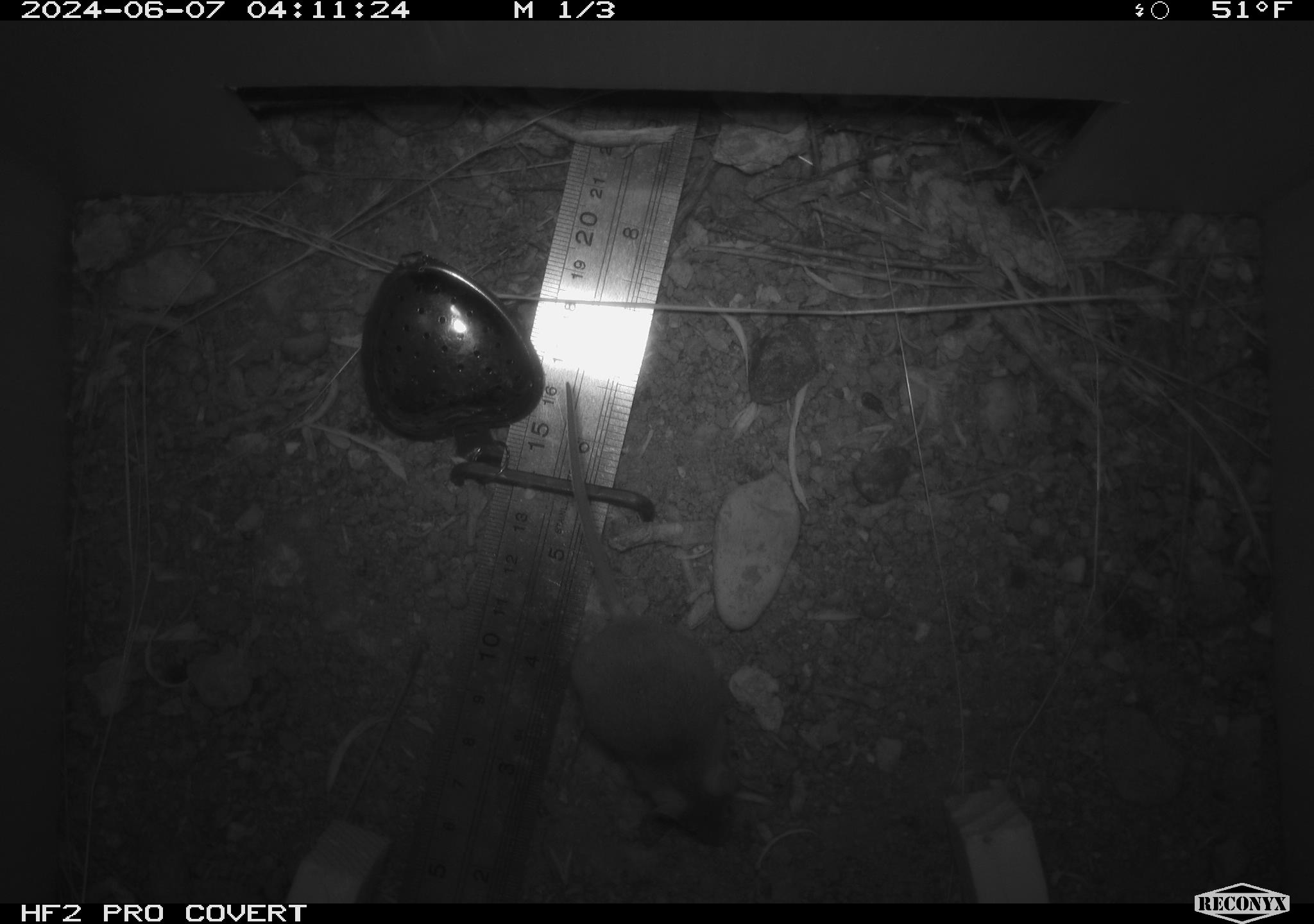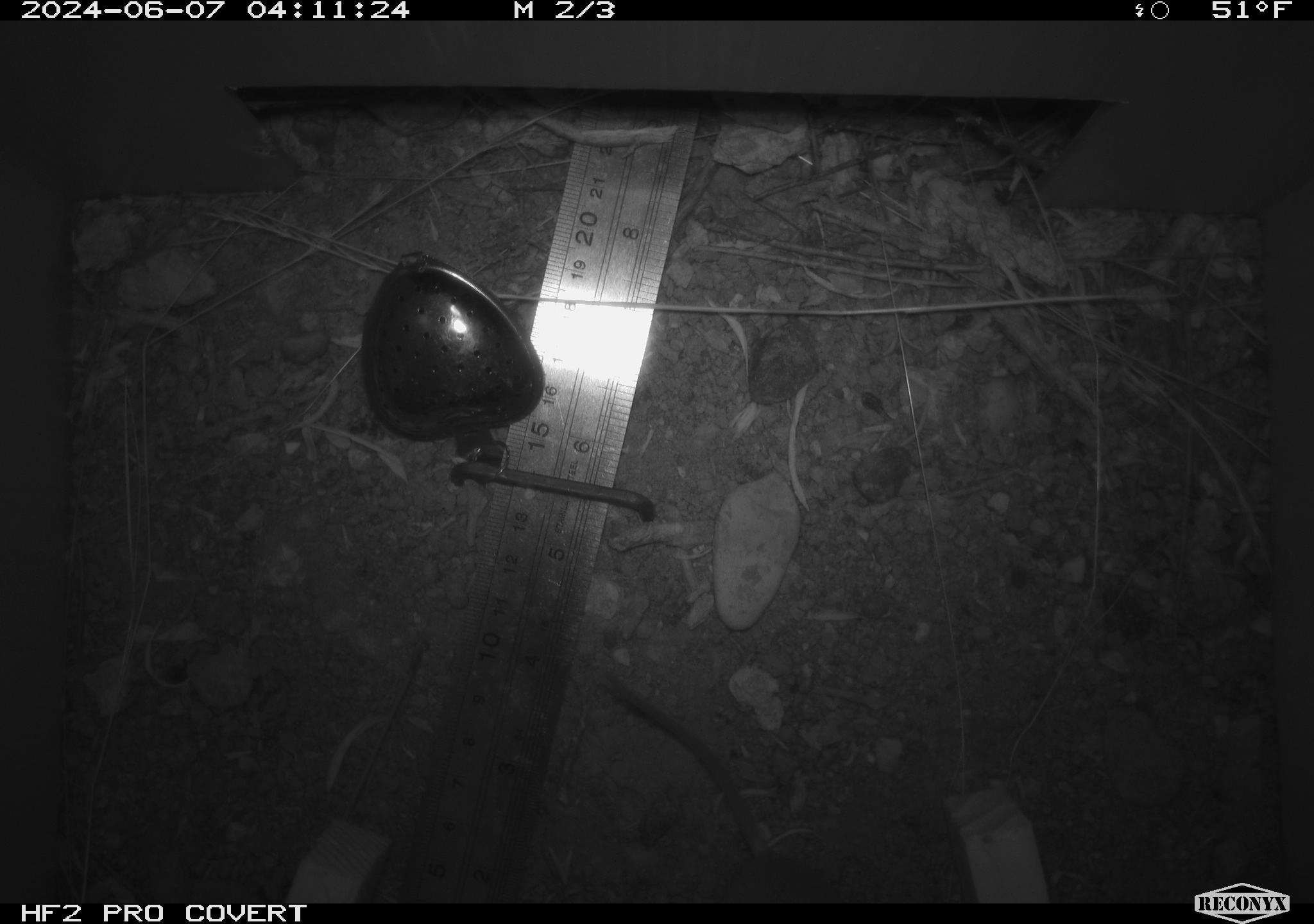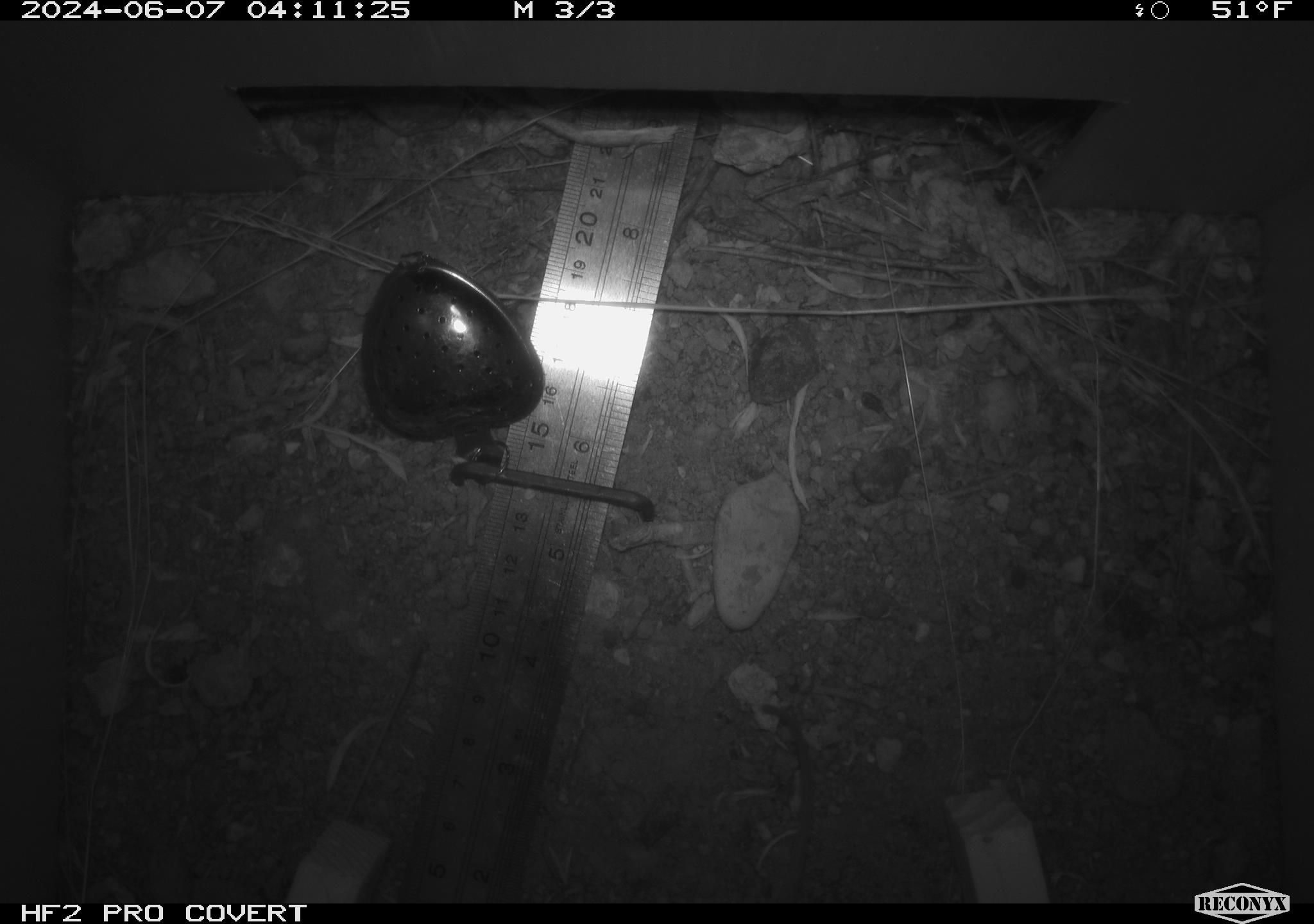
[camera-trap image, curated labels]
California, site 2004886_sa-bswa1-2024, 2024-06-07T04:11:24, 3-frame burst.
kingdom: Animalia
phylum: Chordata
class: Mammalia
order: Rodentia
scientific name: Rodentia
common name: mouse species